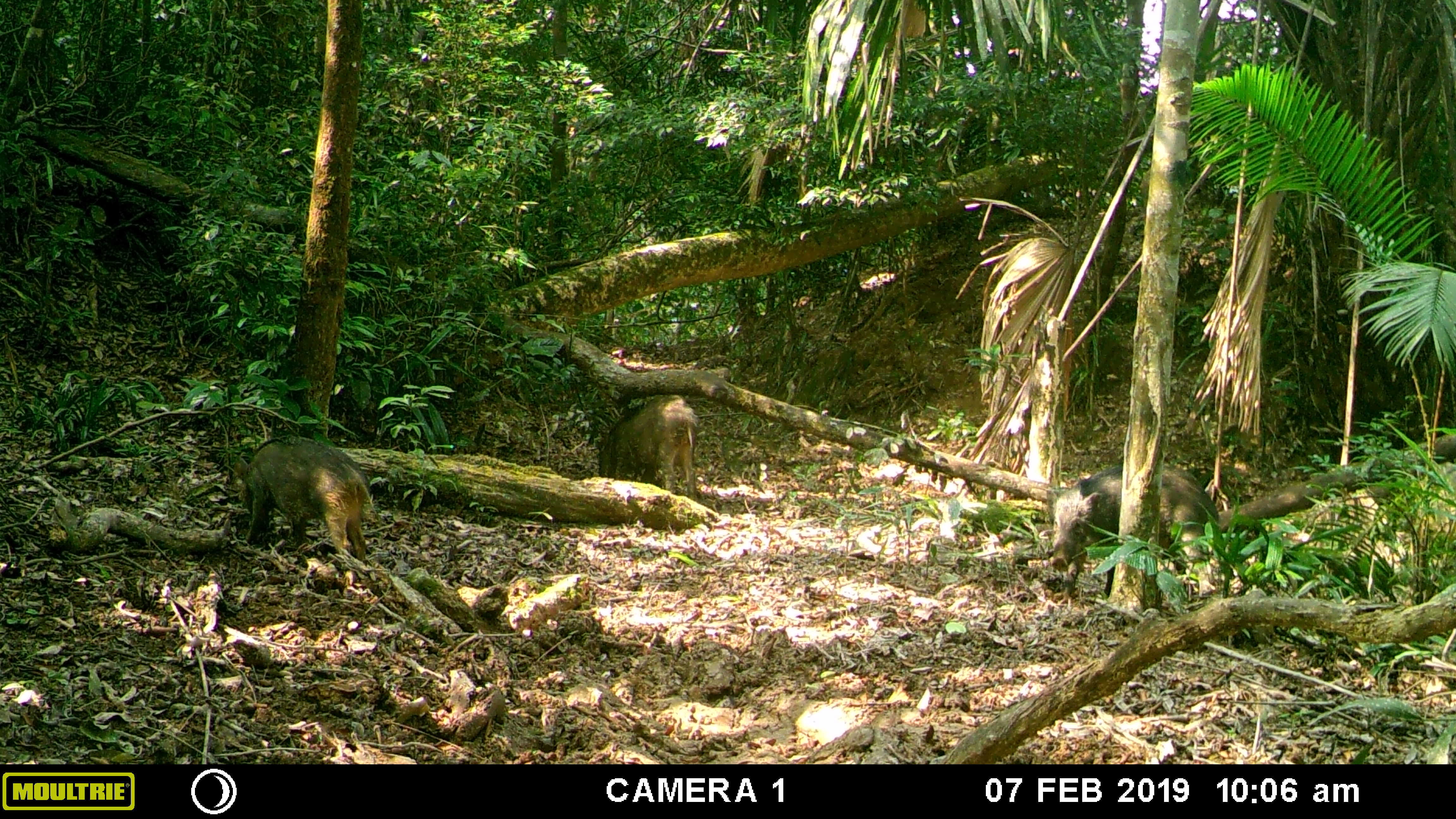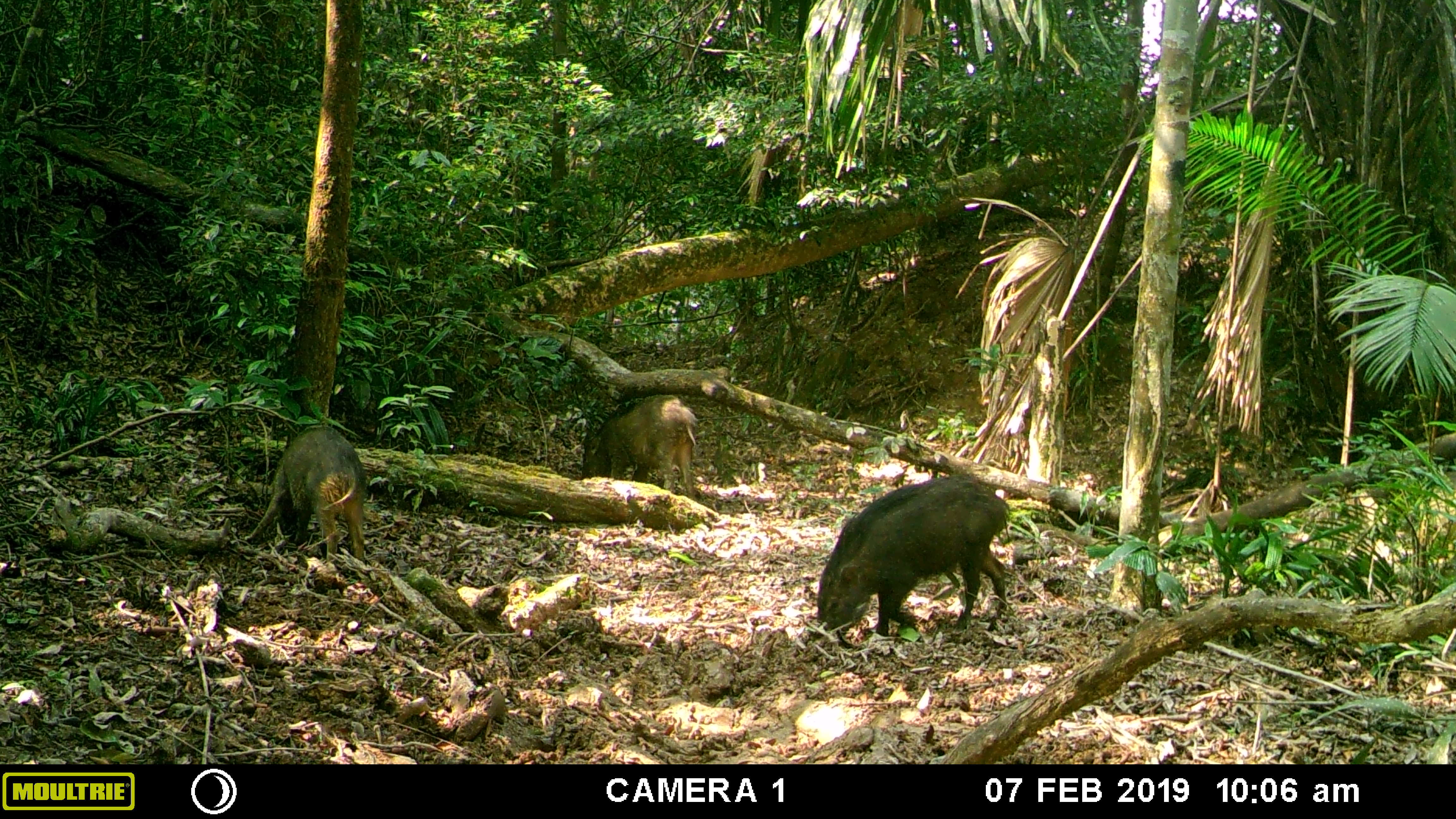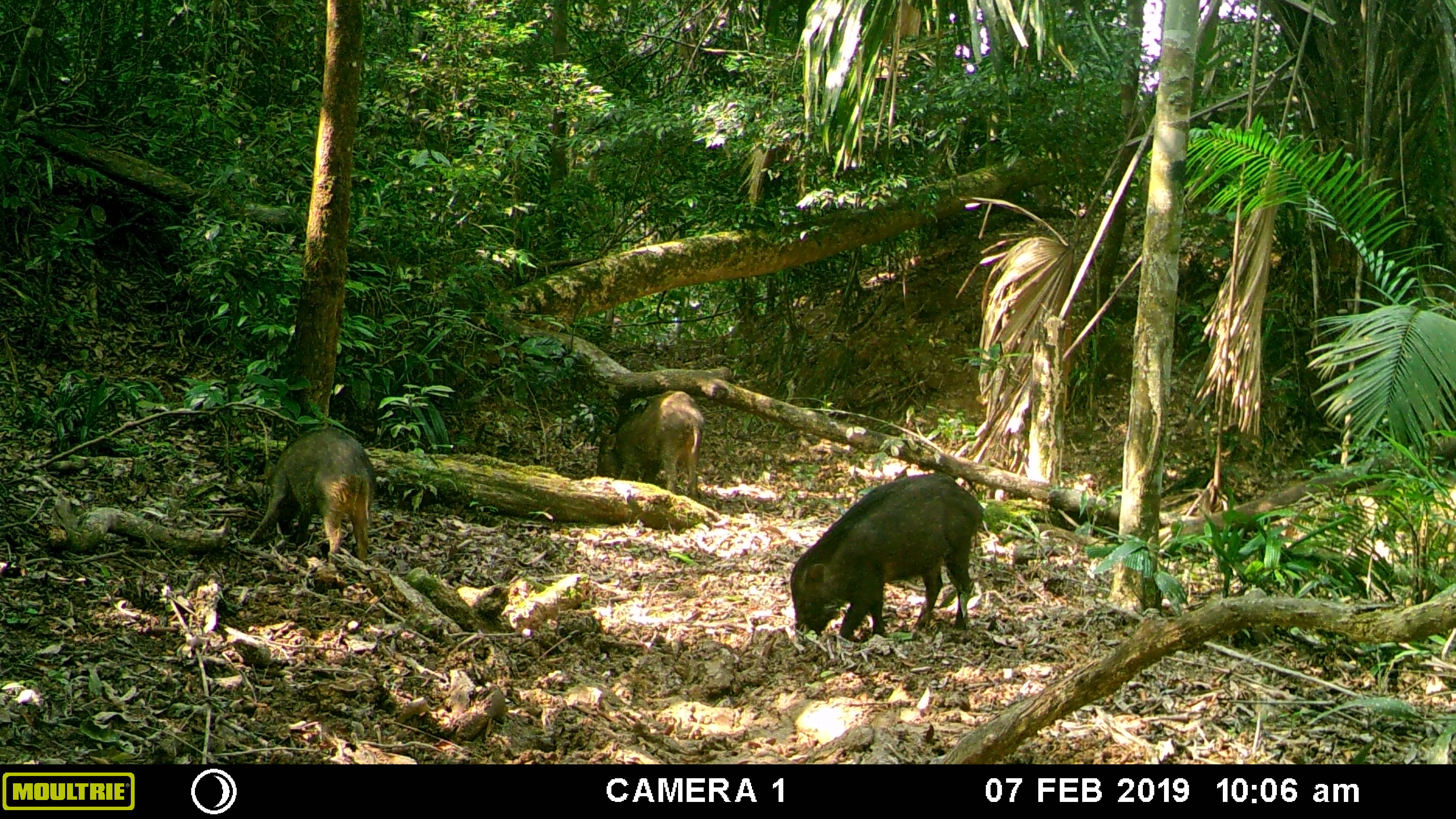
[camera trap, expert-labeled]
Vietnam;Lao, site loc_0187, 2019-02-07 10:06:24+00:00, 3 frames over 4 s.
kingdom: Animalia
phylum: Chordata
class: Mammalia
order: Artiodactyla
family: Suidae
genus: Sus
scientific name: Sus scrofa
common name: eurasian wild pig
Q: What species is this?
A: Eurasian wild pig (Sus scrofa).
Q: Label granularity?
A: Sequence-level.